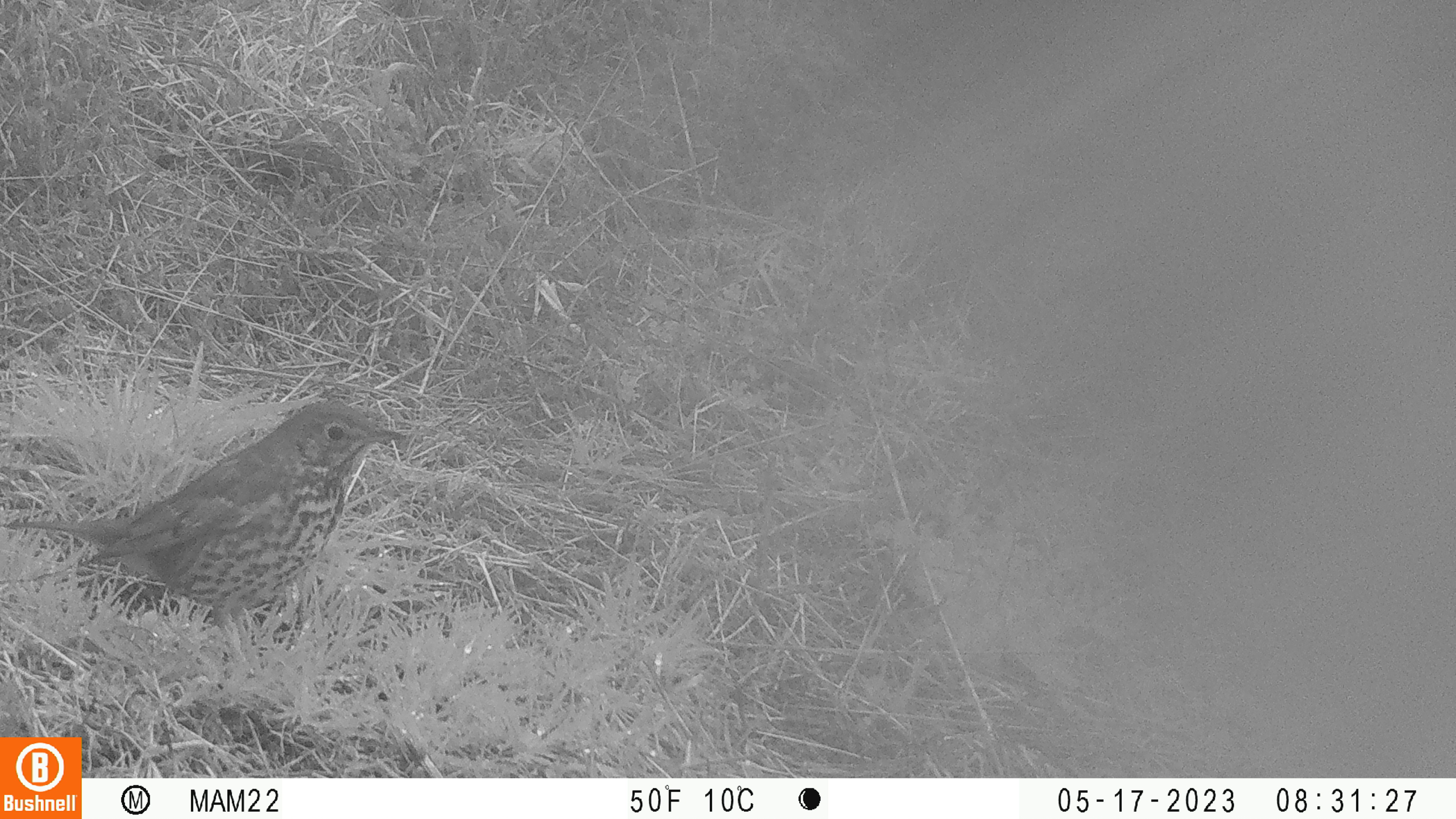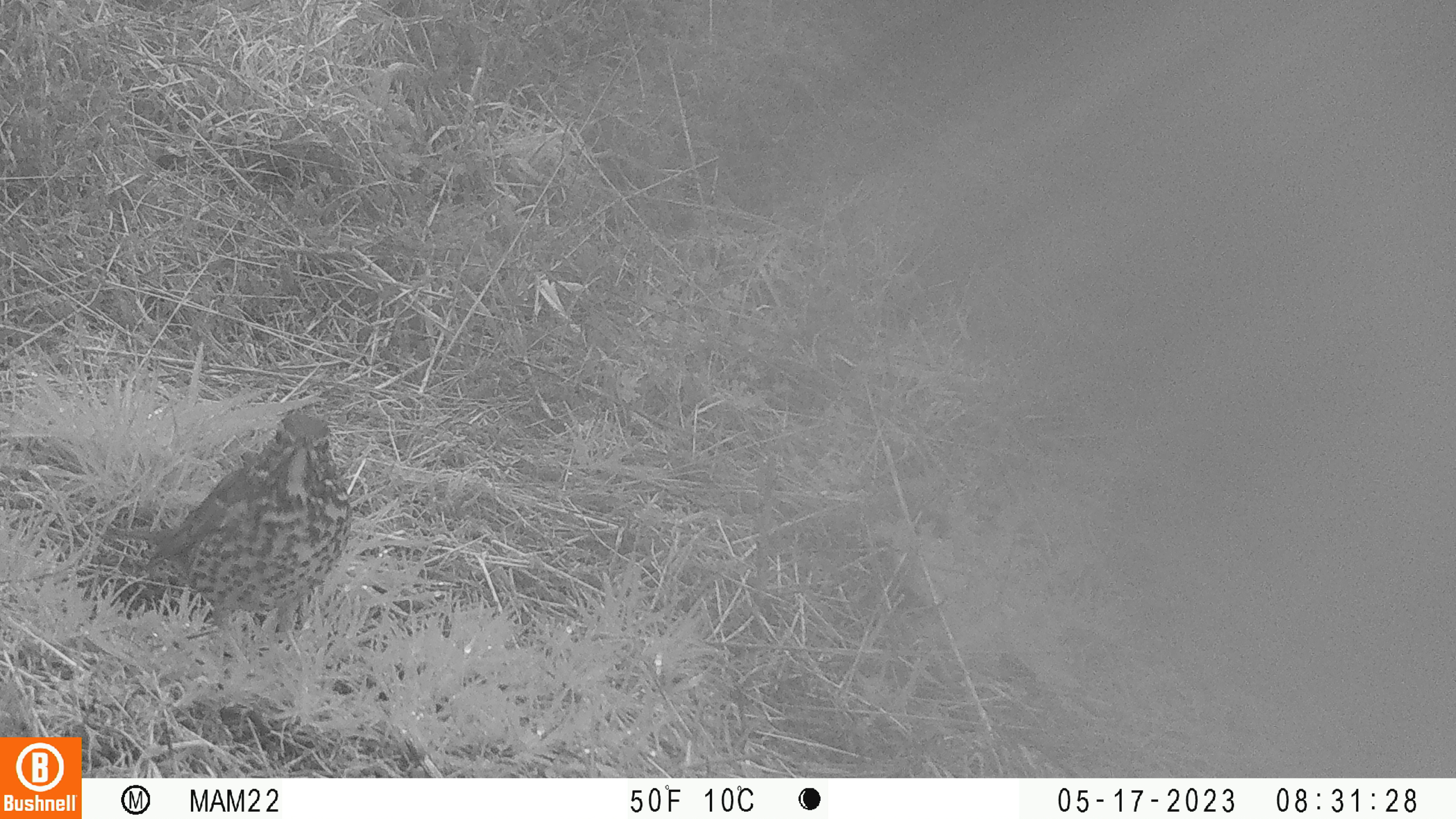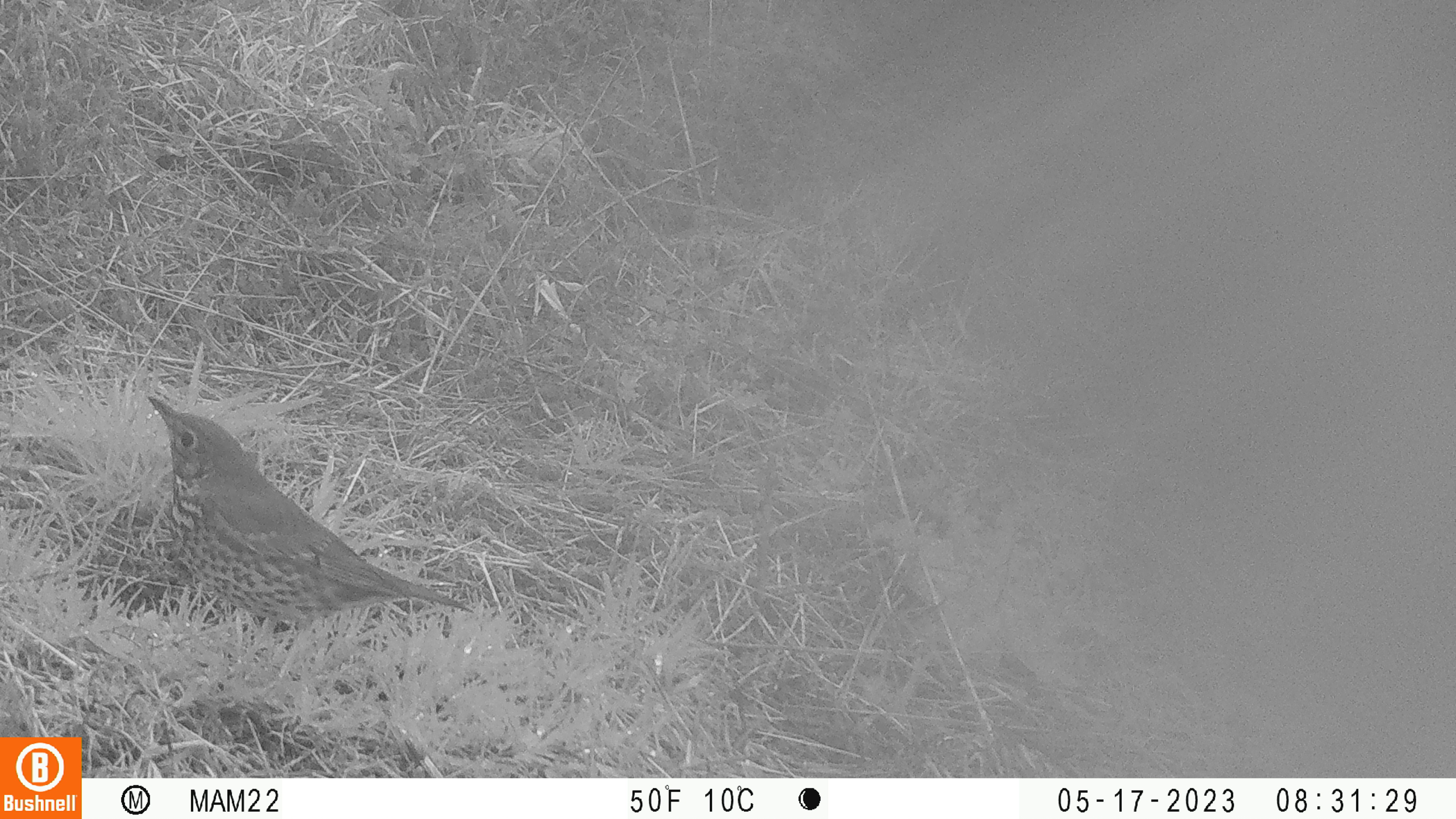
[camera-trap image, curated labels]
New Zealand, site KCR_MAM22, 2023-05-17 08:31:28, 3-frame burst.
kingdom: Animalia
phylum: Chordata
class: Aves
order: Passeriformes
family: Turdidae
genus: Turdus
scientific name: Turdus philomelos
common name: song thrush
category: thrush